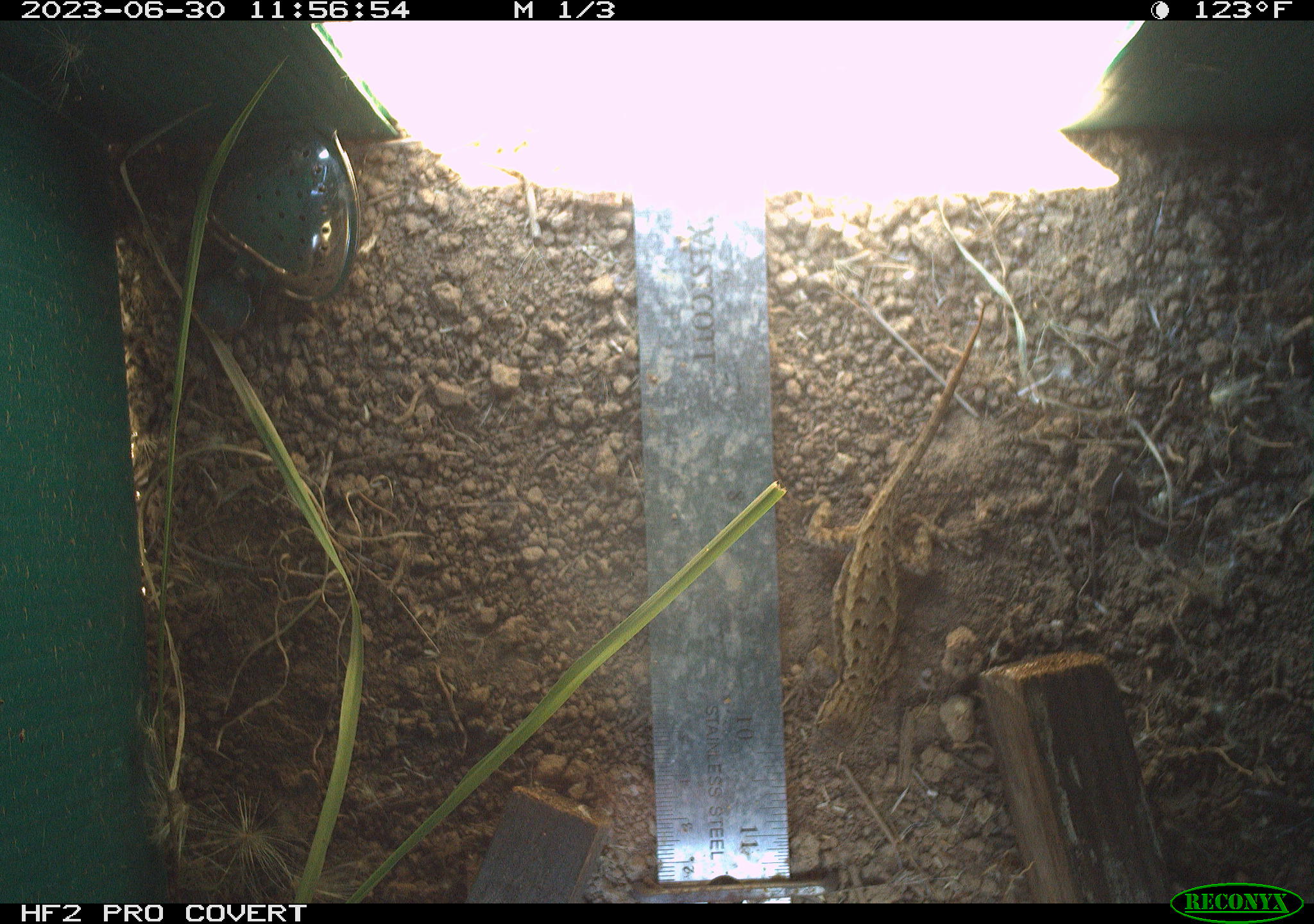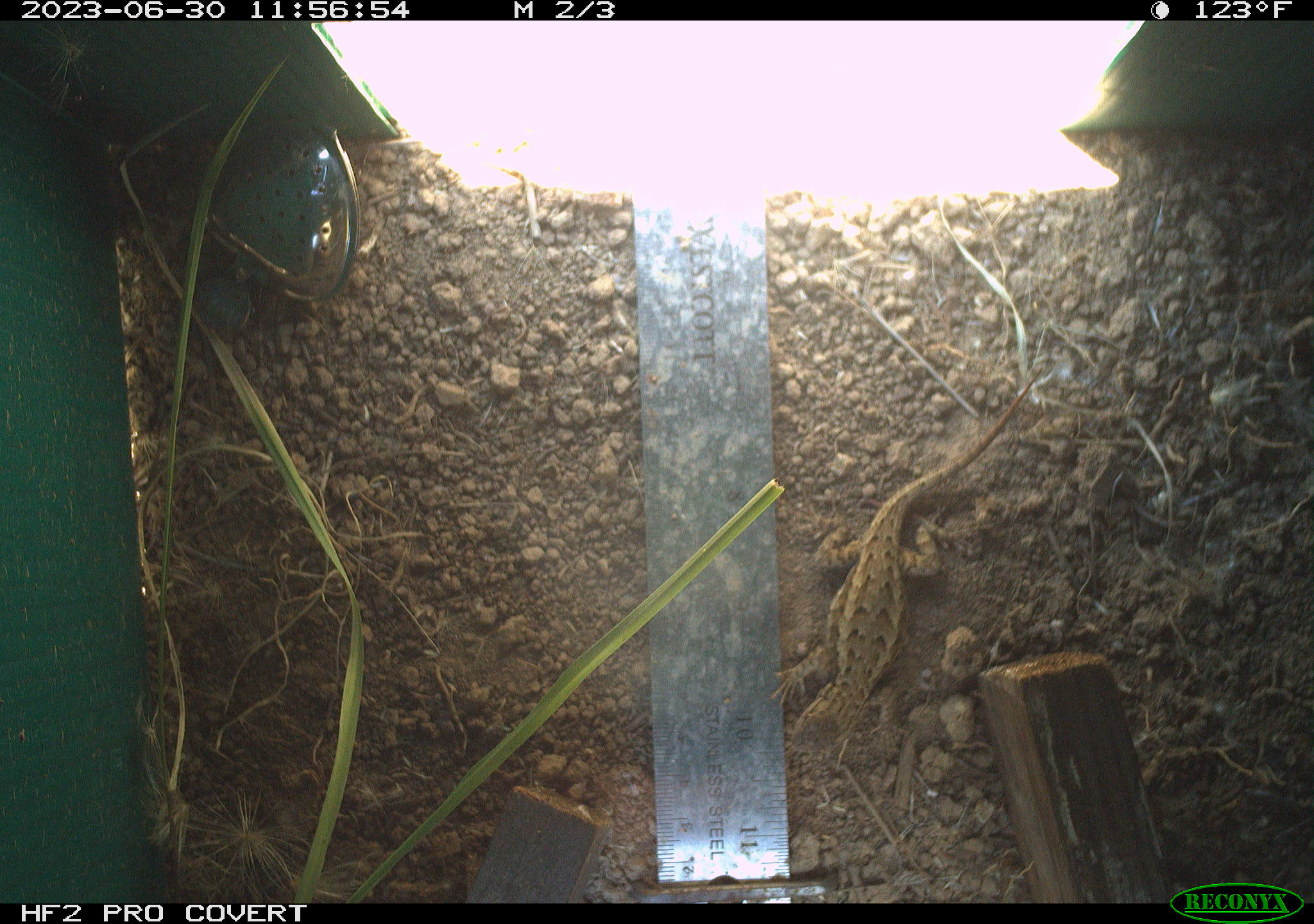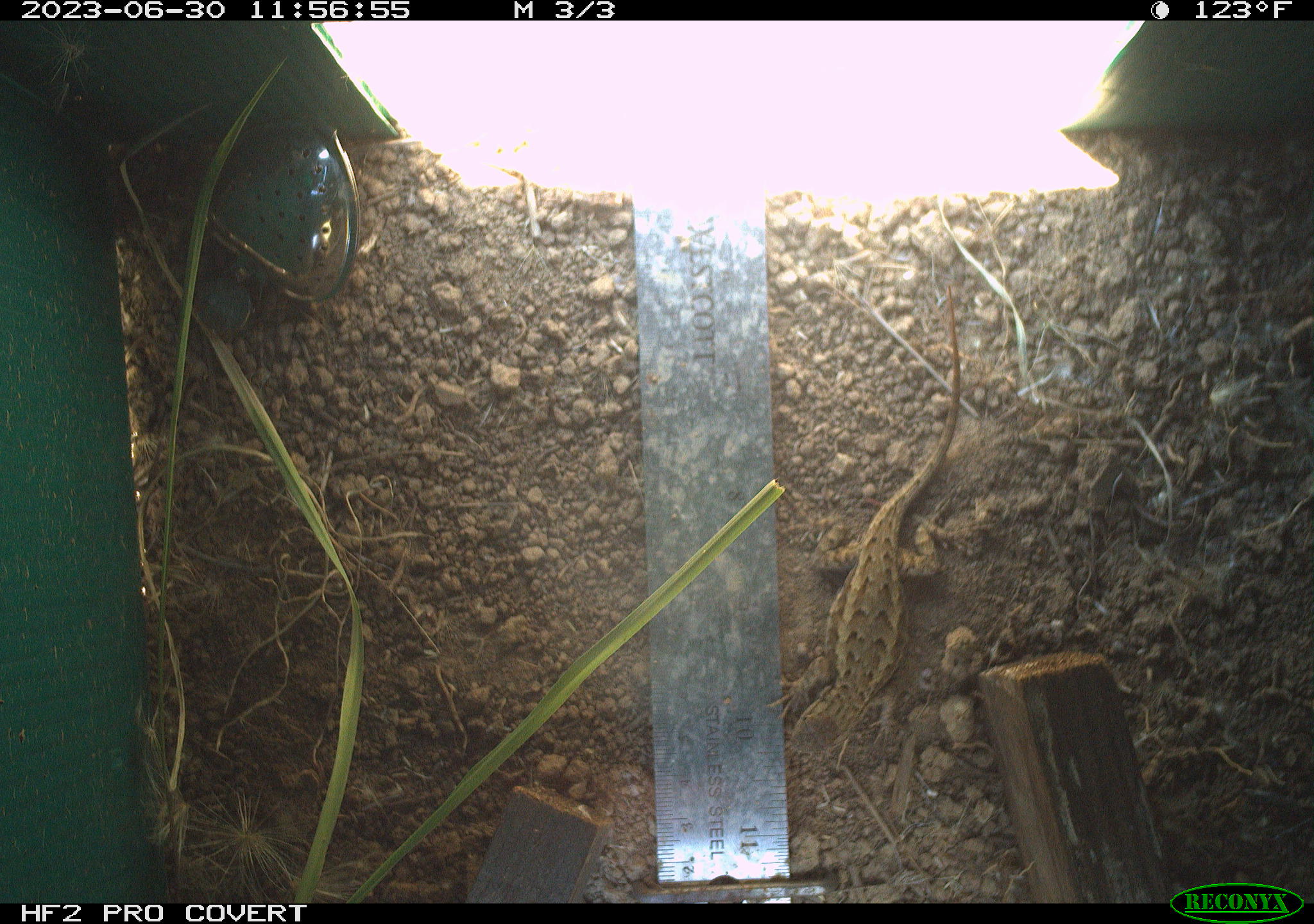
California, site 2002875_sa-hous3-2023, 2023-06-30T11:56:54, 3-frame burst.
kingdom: Animalia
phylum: Chordata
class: Reptilia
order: Squamata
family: Phrynosomatidae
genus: Sceloporus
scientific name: Sceloporus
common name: spiny lizards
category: sceloporus species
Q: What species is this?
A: Sceloporus species (spiny lizards) (Sceloporus).